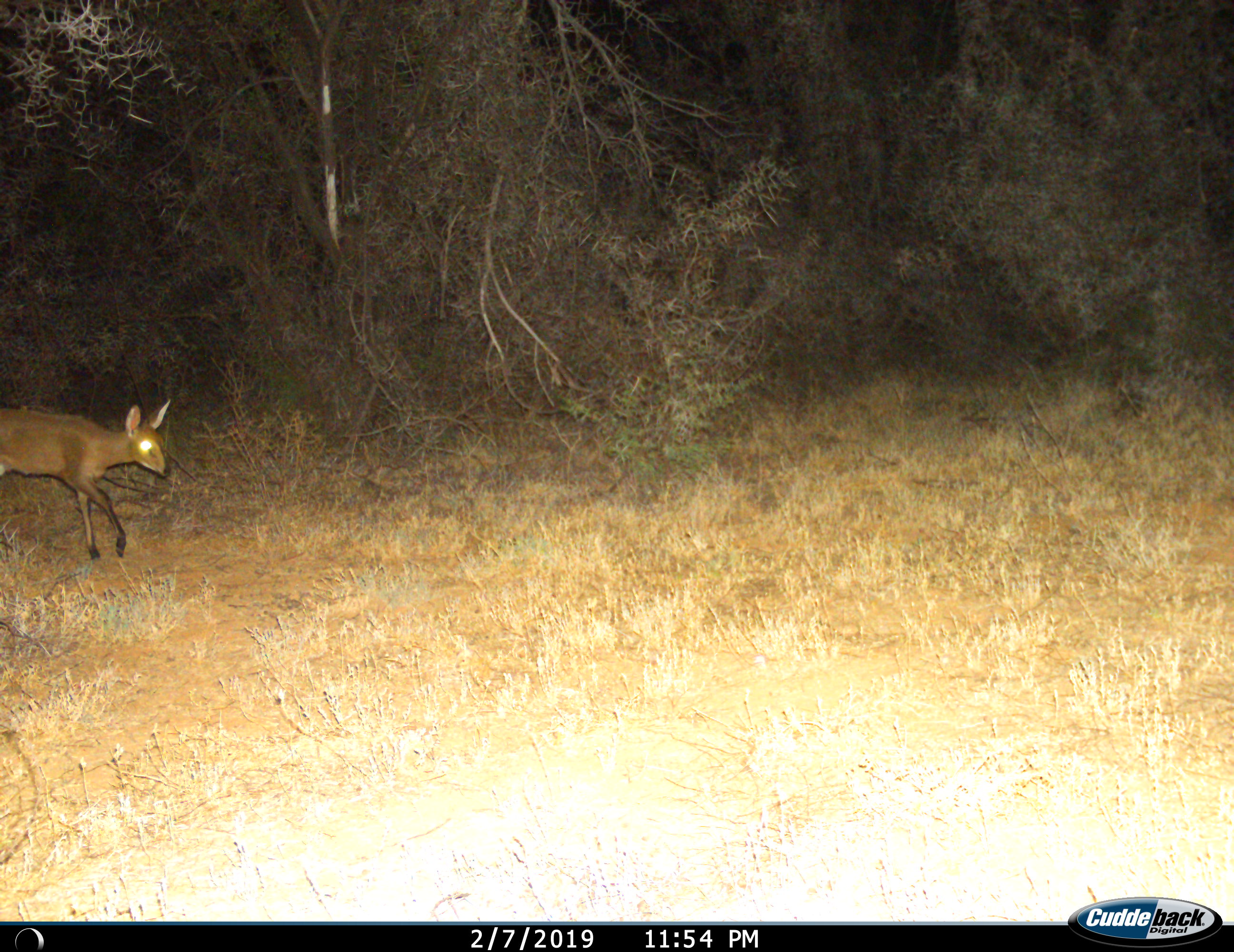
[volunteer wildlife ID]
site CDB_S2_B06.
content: unidentified animal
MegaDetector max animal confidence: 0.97